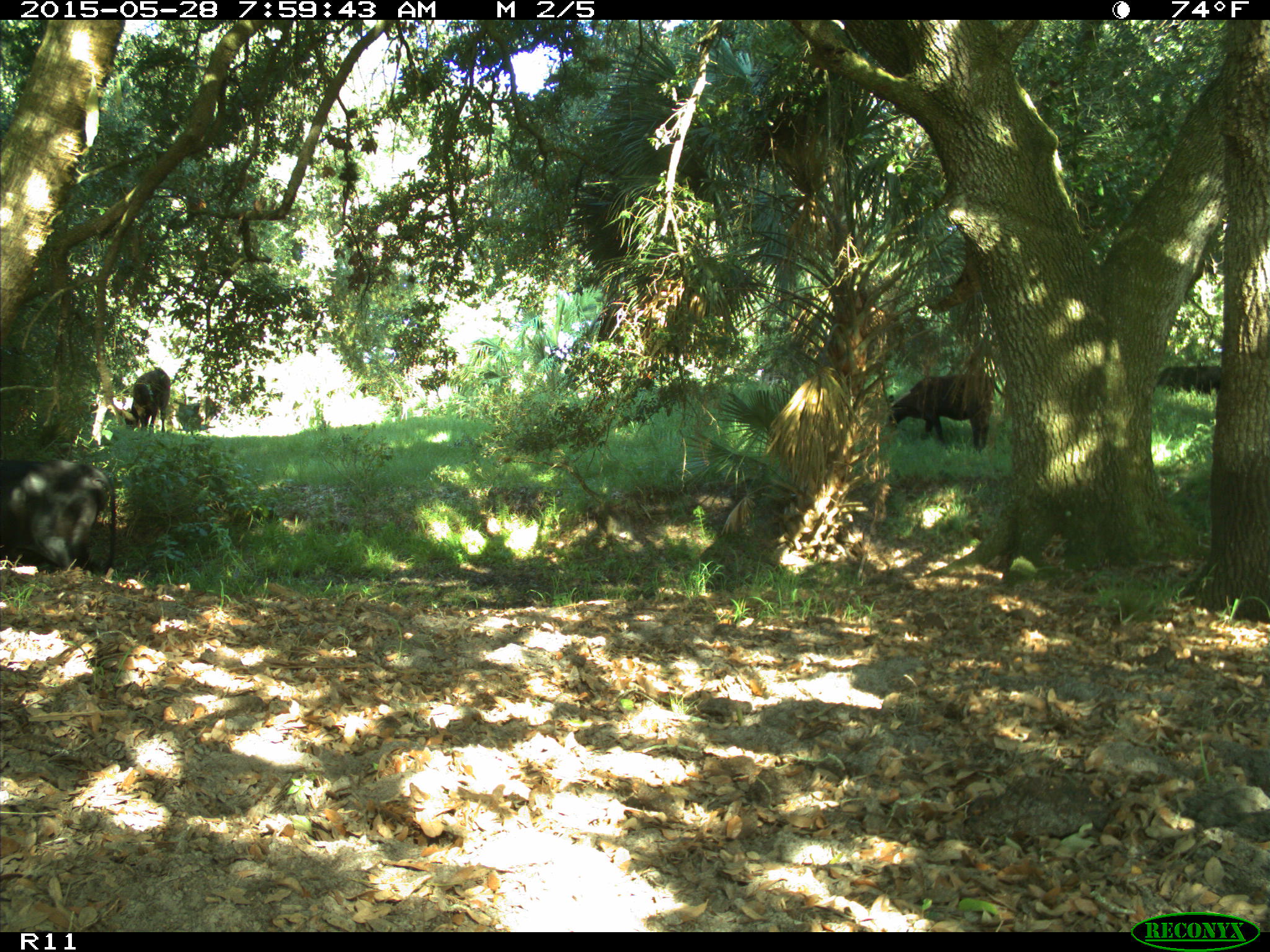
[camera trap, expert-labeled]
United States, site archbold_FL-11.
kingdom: Animalia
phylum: Chordata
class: Mammalia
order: Artiodactyla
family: Bovidae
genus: Bos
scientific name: Bos taurus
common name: domestic cow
Bos taurus (domestic cow).